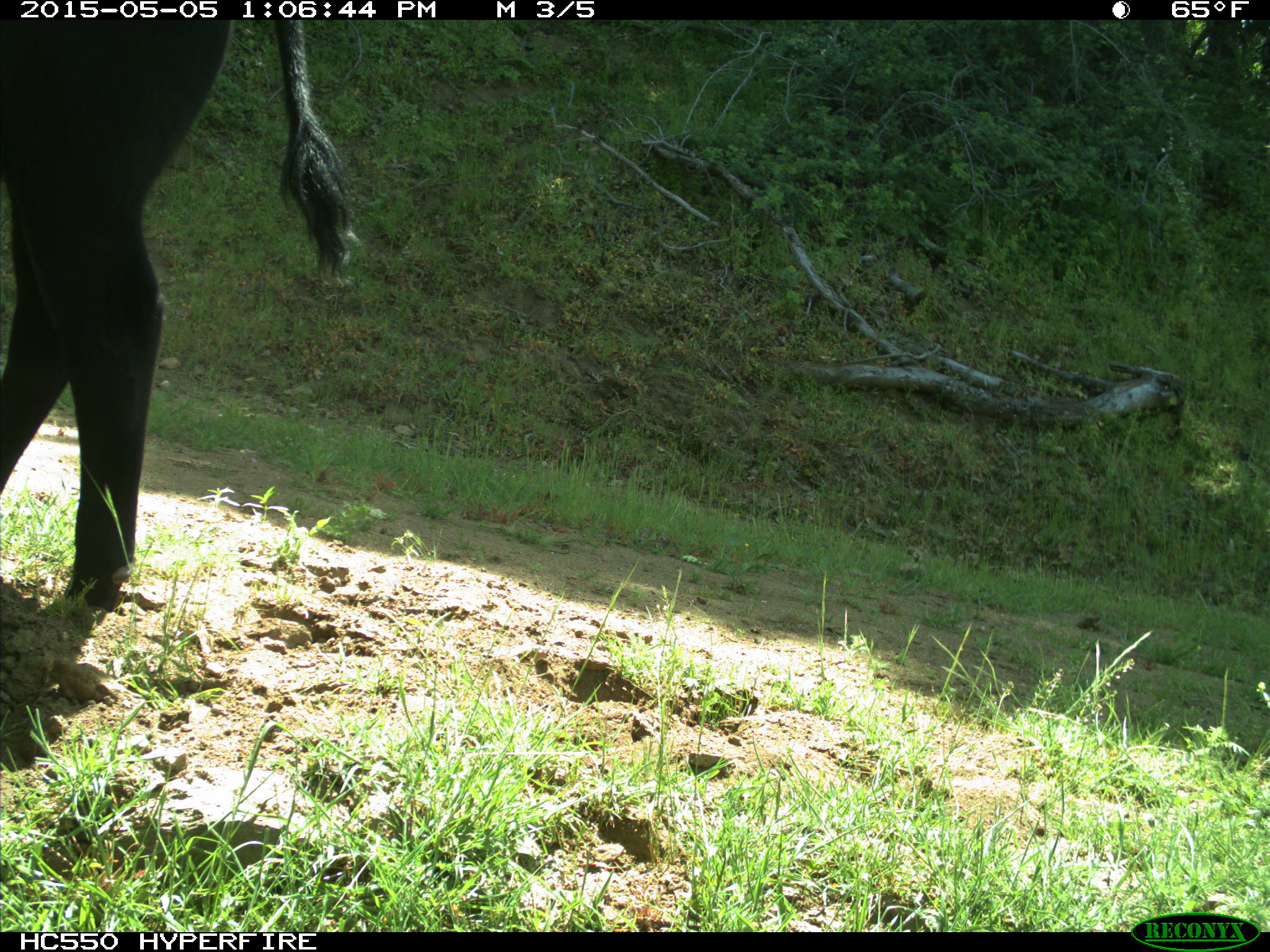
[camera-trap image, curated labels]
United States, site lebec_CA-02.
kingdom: Animalia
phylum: Chordata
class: Mammalia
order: Artiodactyla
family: Bovidae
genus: Bos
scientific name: Bos taurus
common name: domestic cow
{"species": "Bos taurus (domestic cow)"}